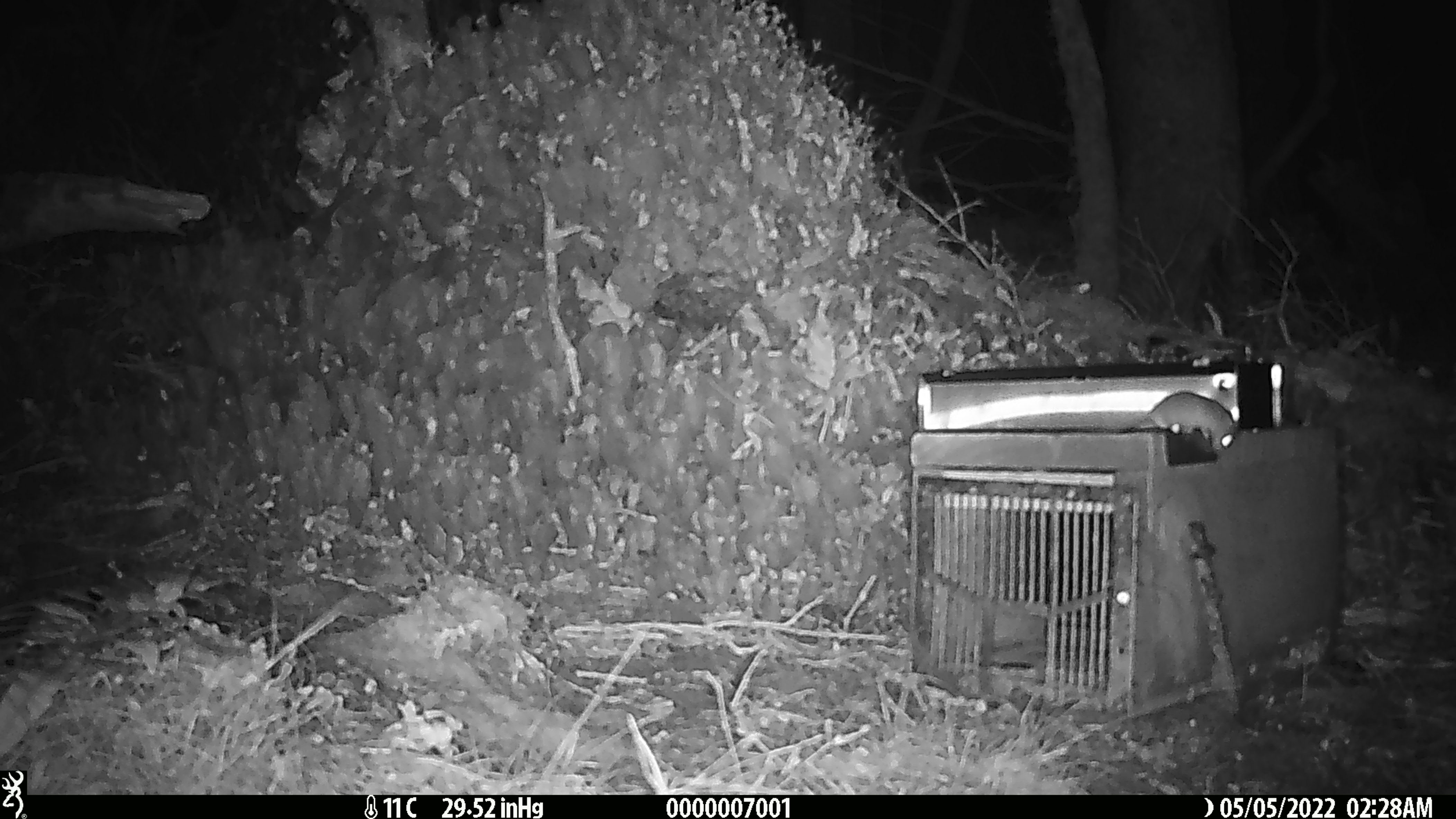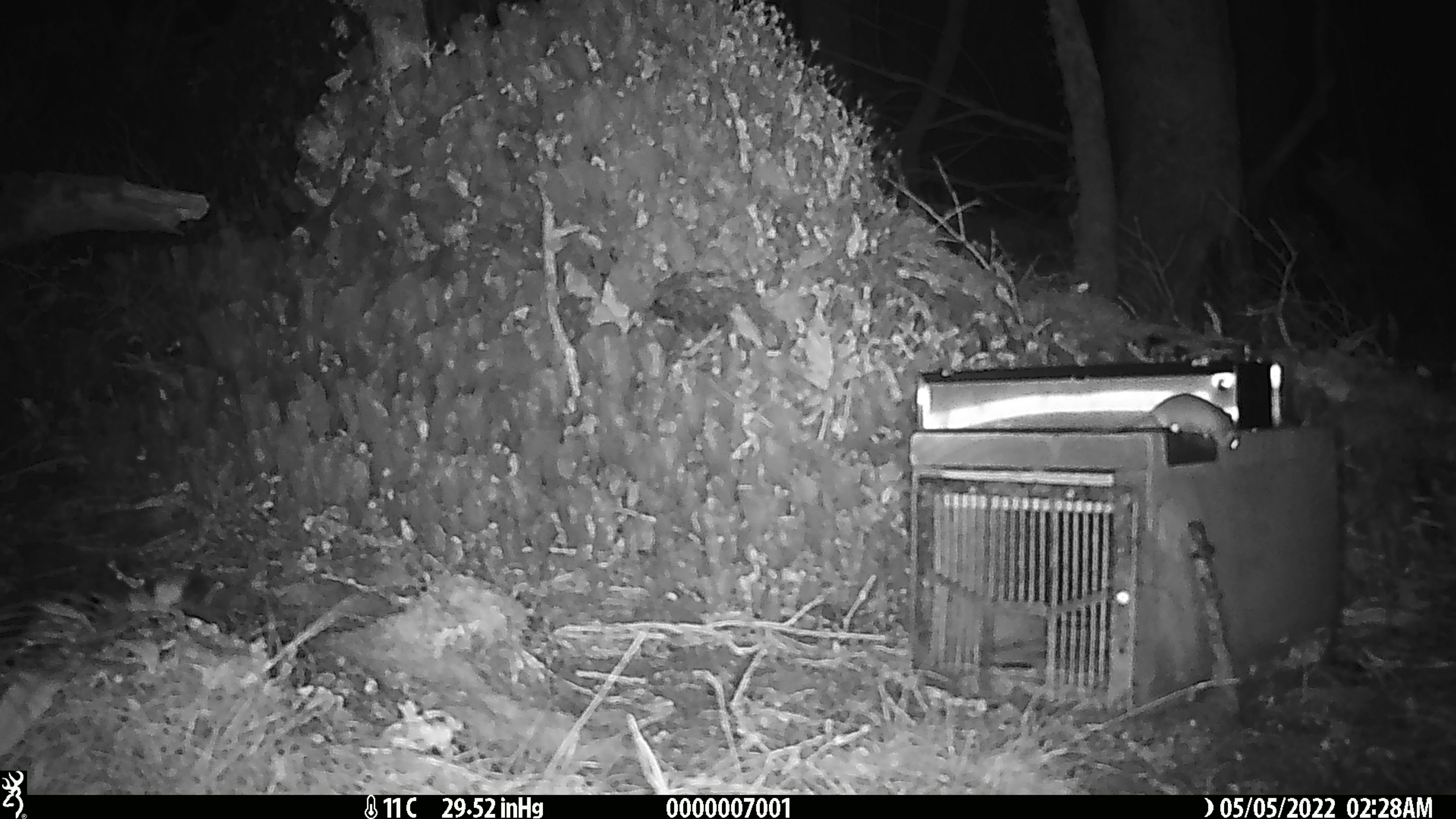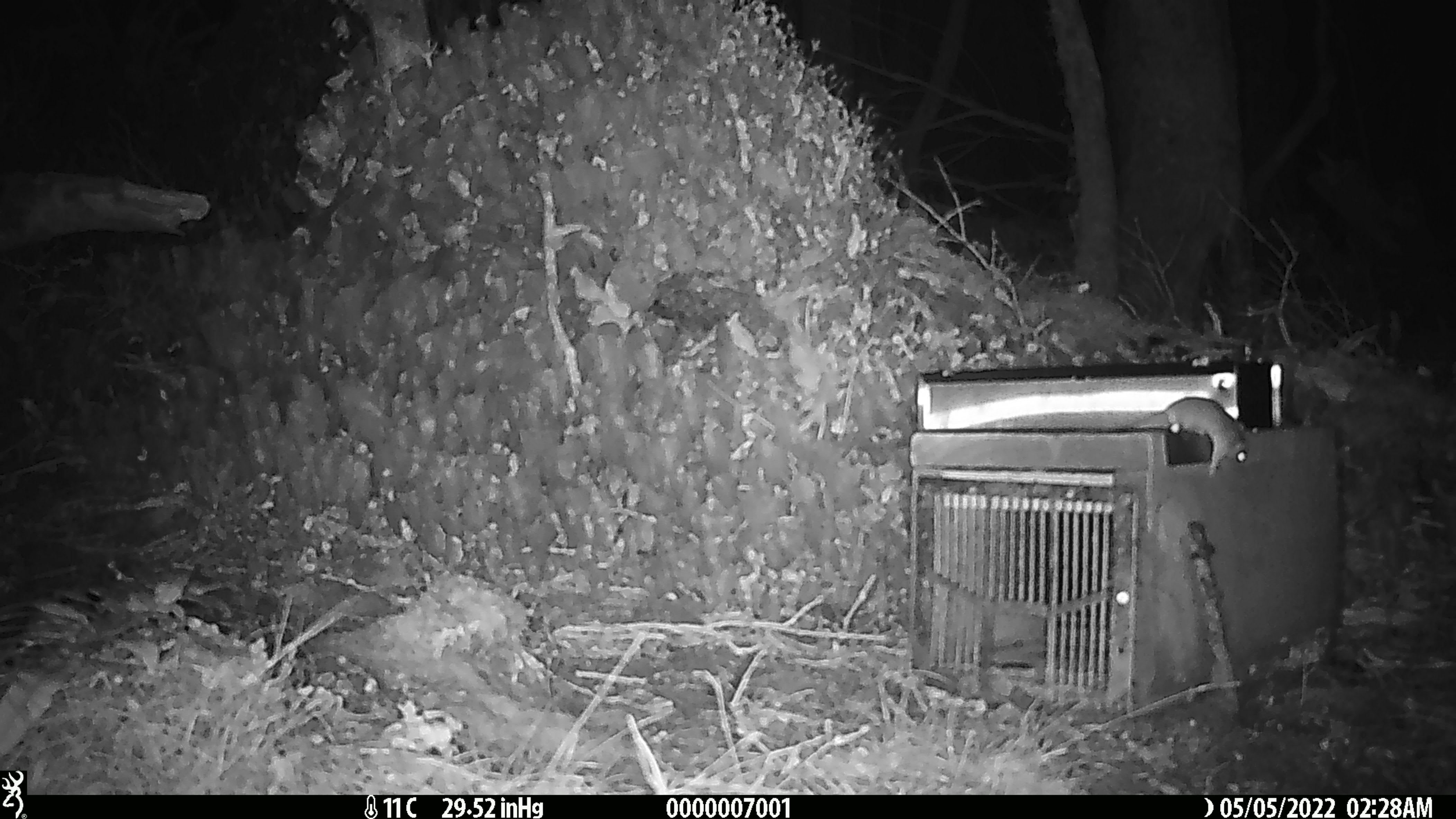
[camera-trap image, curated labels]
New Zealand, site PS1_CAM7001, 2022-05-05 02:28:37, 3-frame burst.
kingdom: Animalia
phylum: Chordata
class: Mammalia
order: Rodentia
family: Muridae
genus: Mus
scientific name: Mus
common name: mouse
Mouse (Mus).